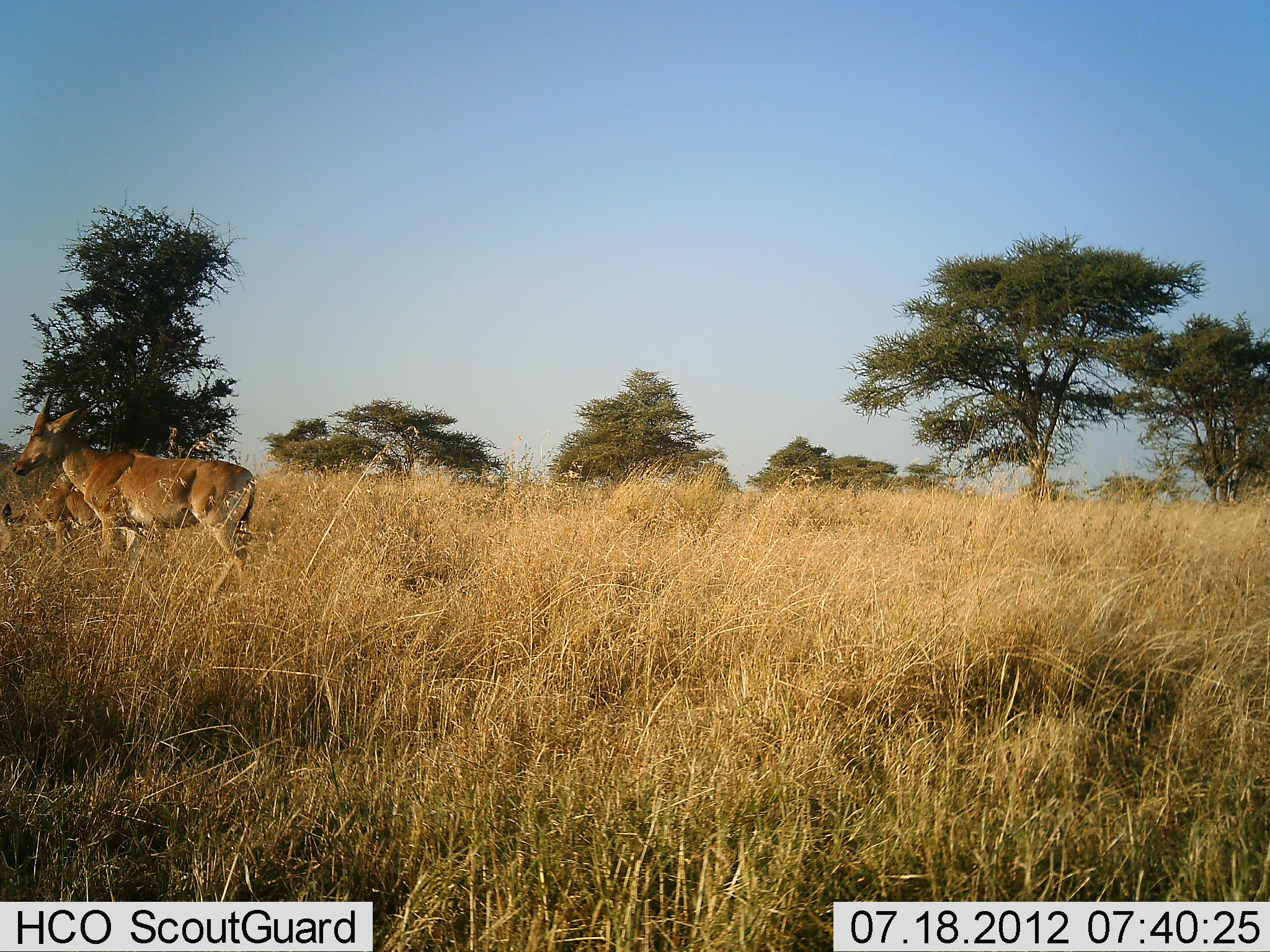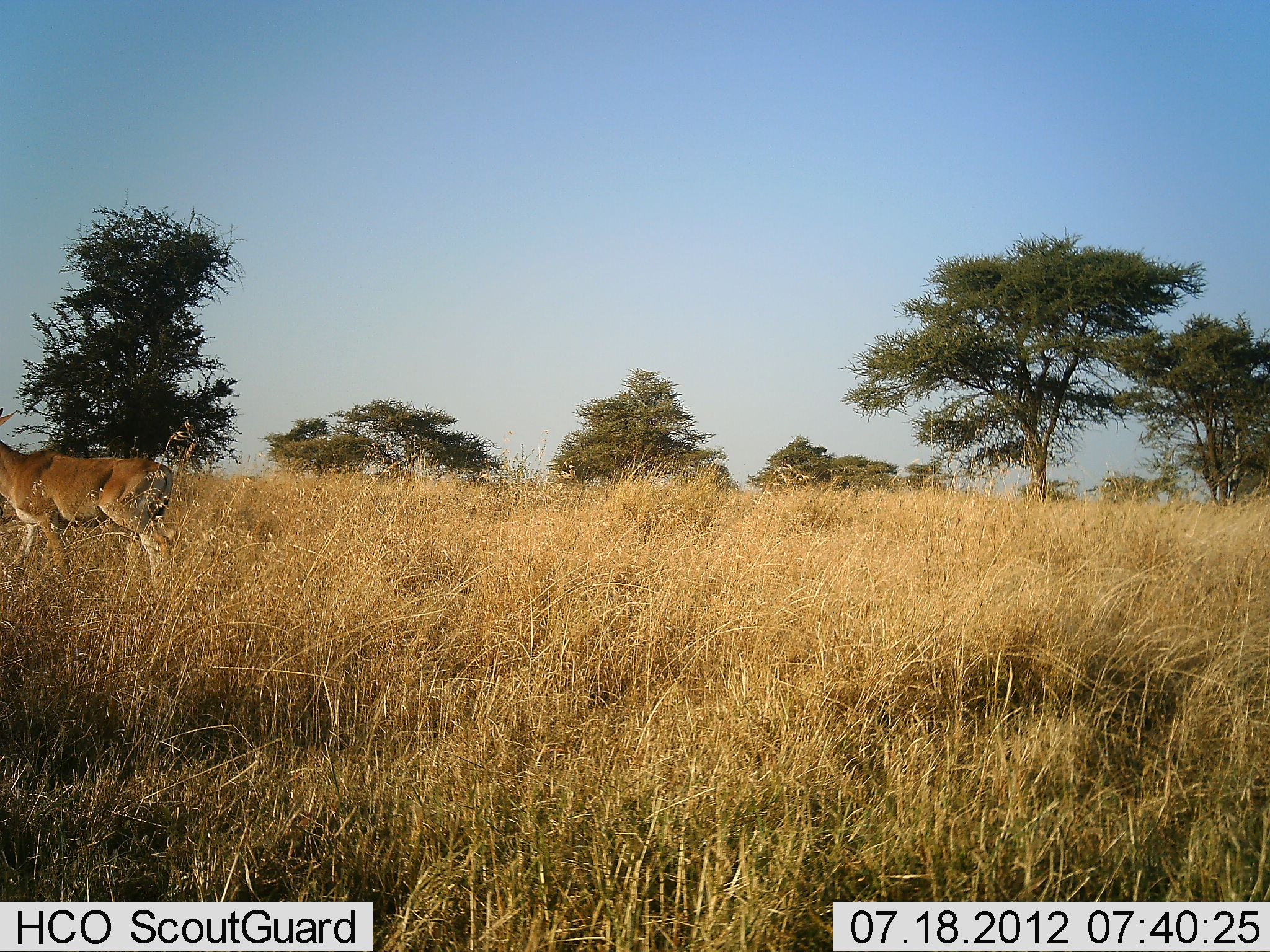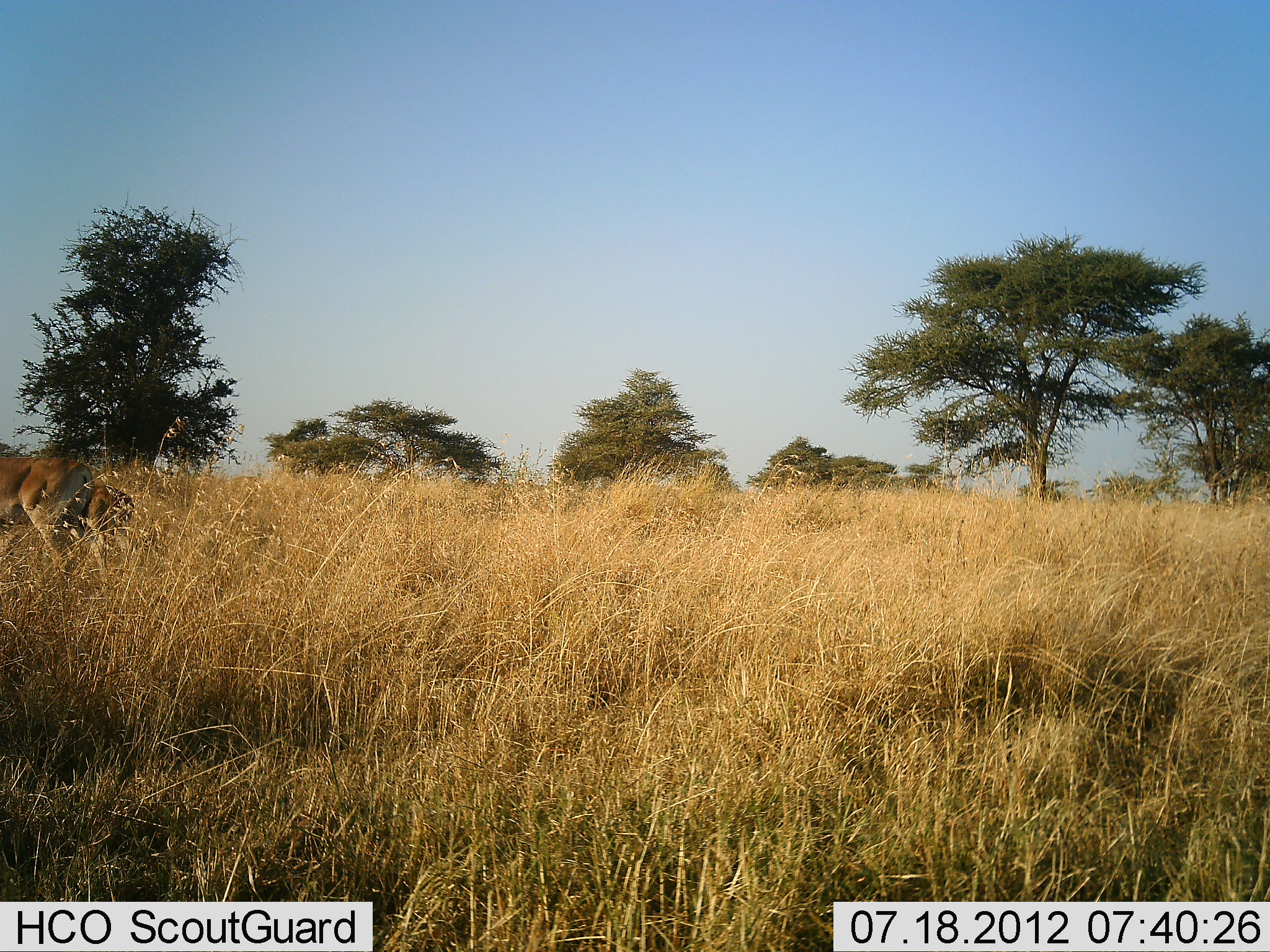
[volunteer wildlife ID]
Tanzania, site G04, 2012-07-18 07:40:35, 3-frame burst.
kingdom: Animalia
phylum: Chordata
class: Mammalia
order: Artiodactyla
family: Bovidae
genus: Alcelaphus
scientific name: Alcelaphus buselaphus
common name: hartebeest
Hartebeest (Alcelaphus buselaphus), count 2. Behavior (volunteer vote fractions): standing 20%, resting 0%, moving 90%, interacting 0%. Young present (vote fraction): 10%. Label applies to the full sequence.